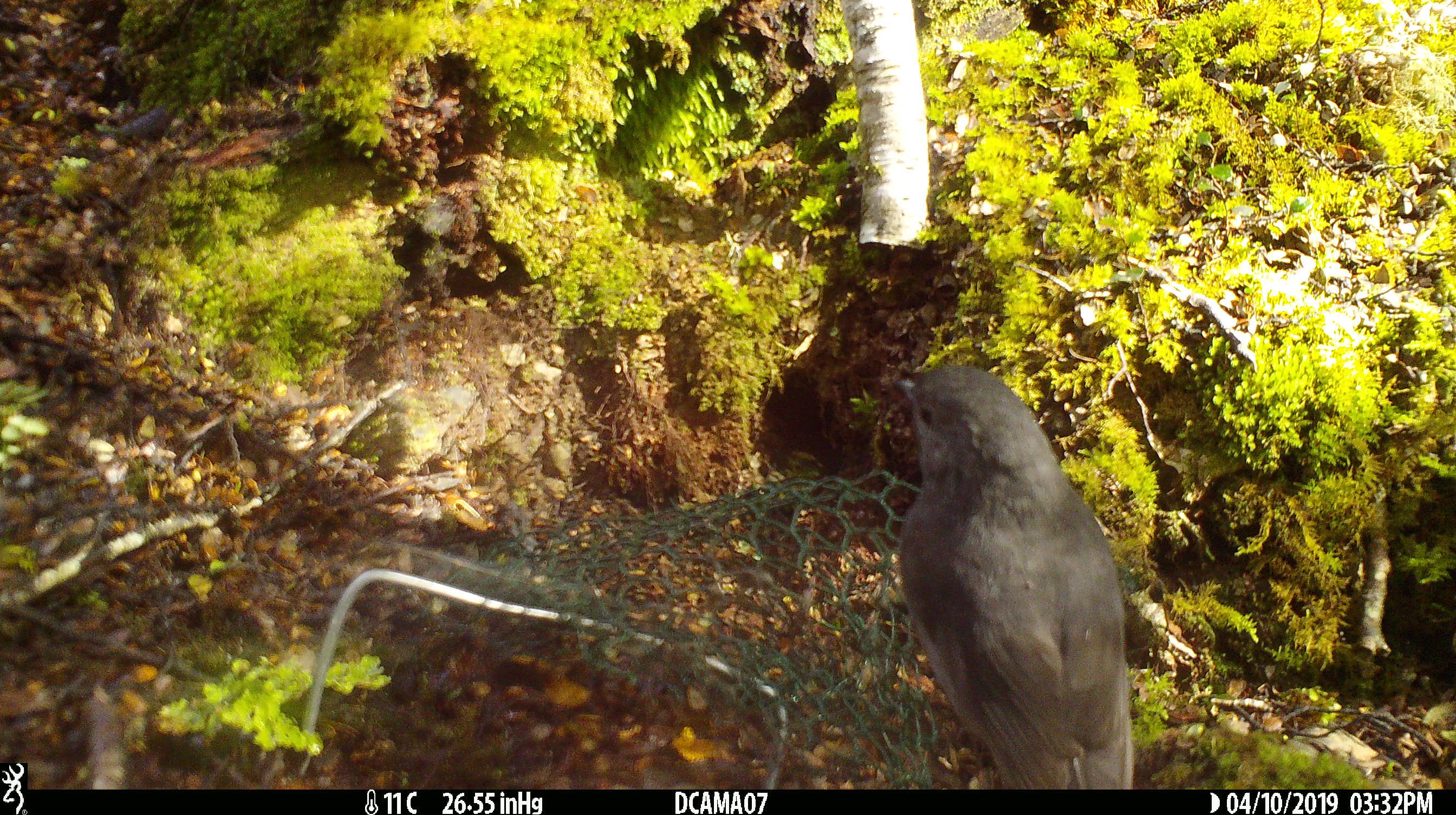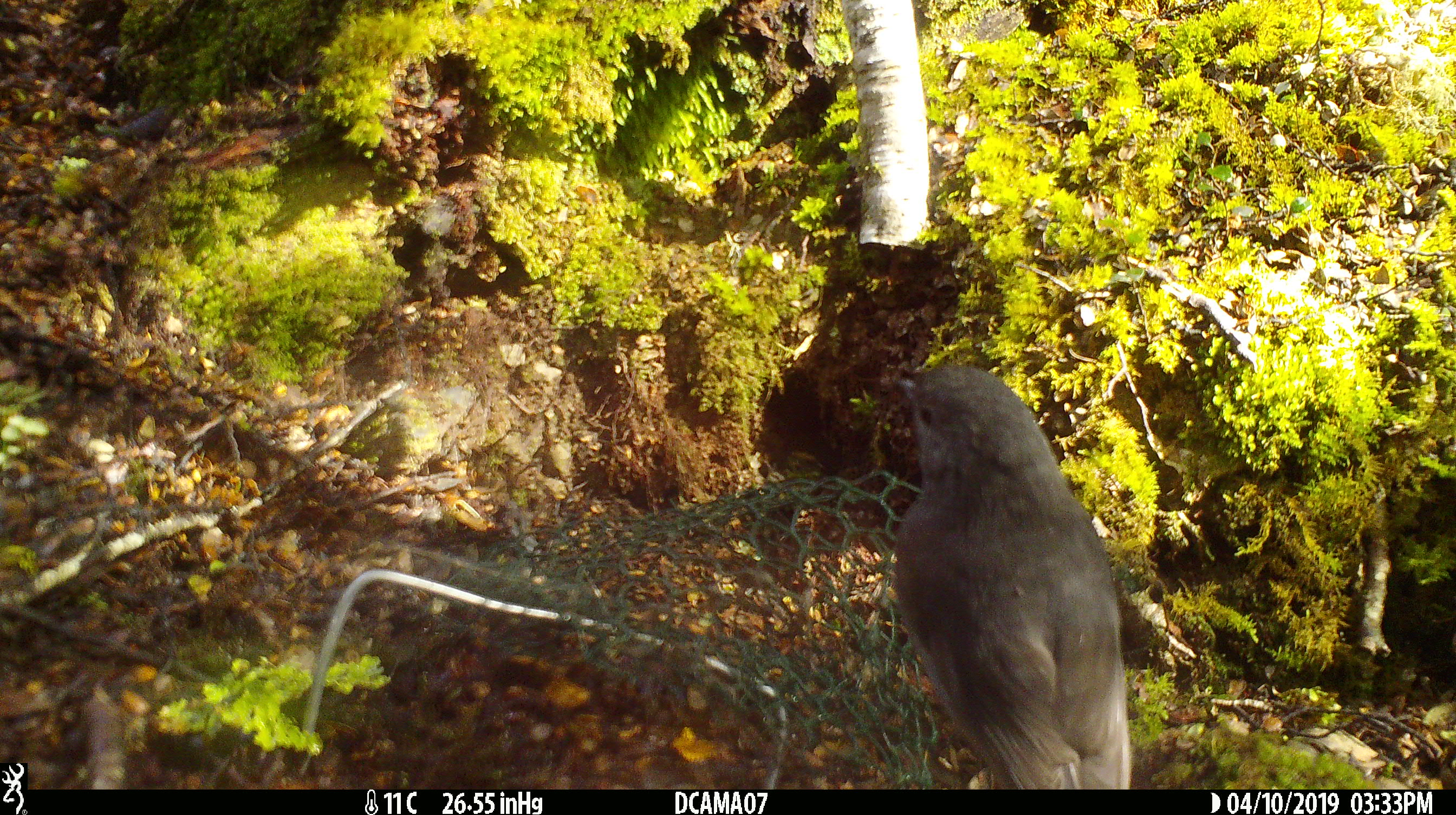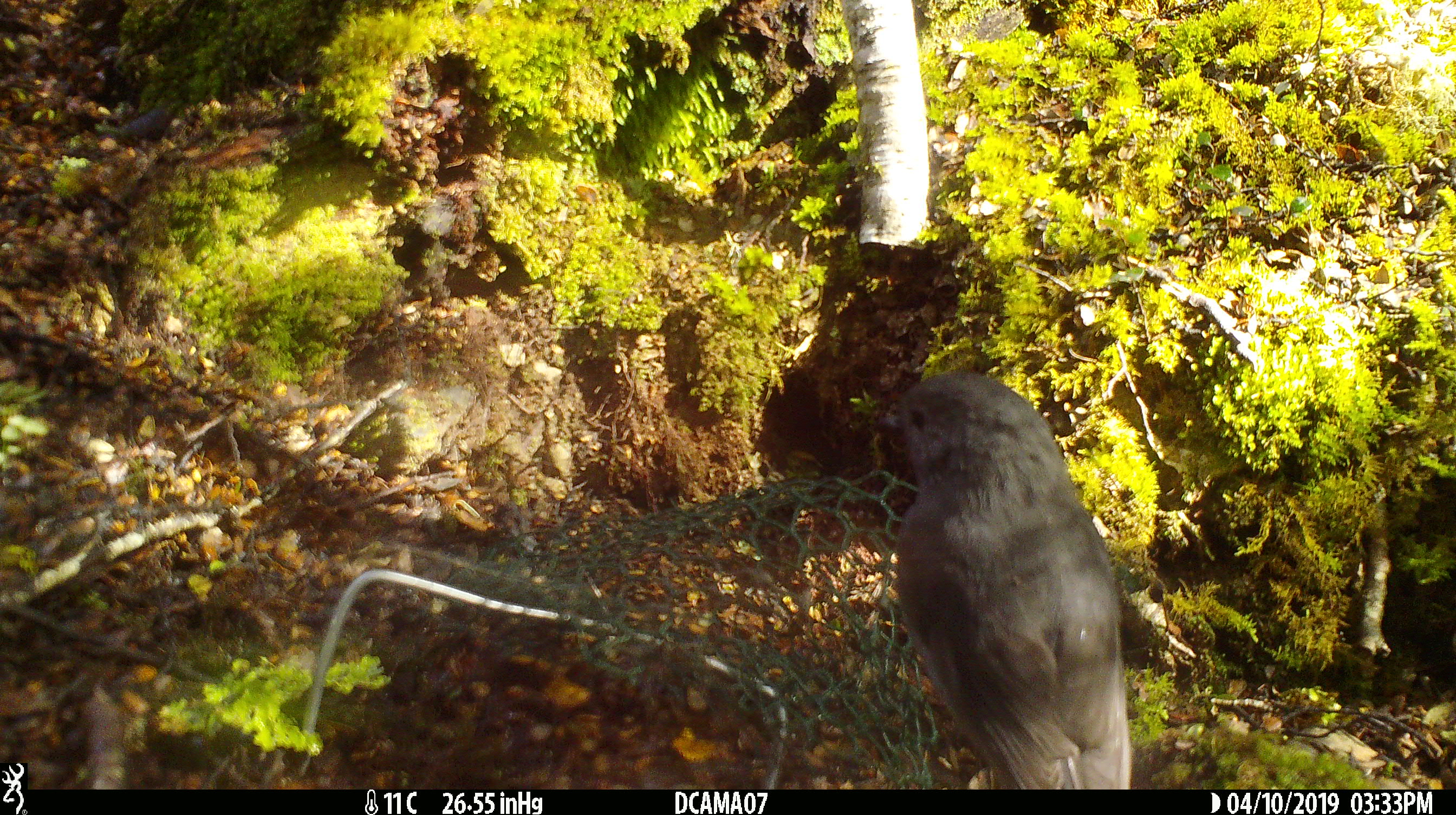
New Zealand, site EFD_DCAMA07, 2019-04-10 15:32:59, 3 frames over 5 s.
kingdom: Animalia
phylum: Chordata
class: Aves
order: Passeriformes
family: Petroicidae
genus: Petroica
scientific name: Petroica australis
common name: new zealand robin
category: robin